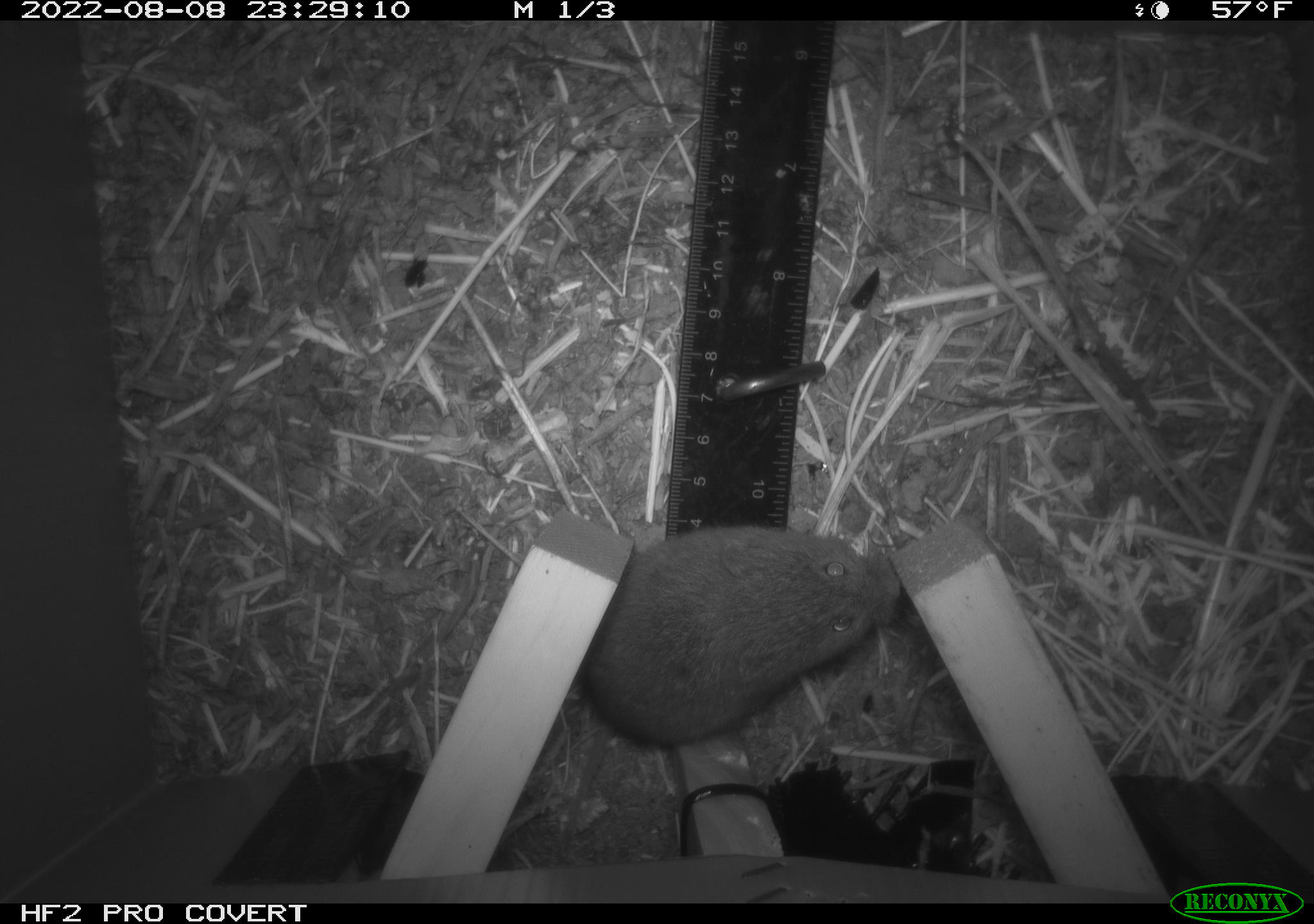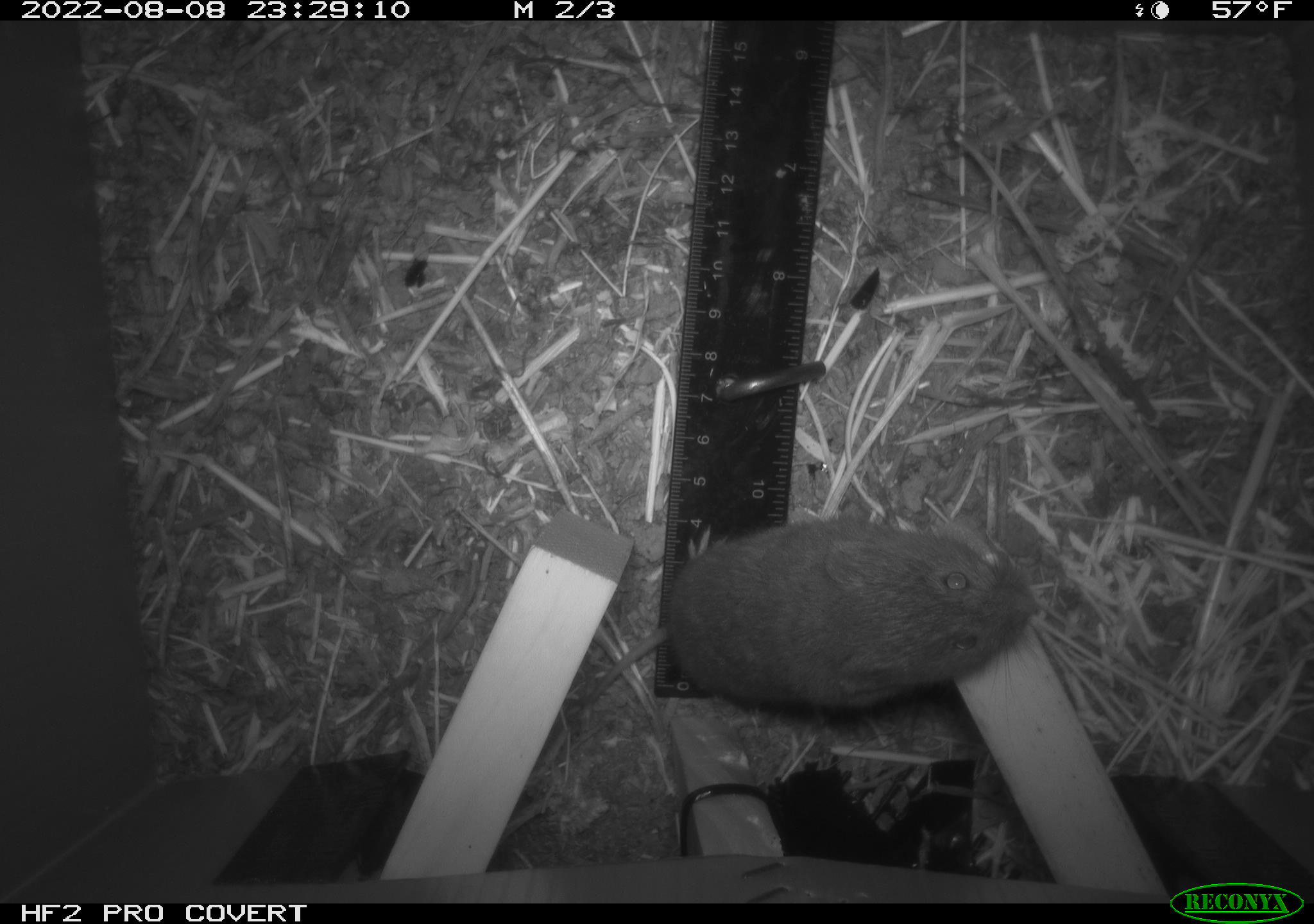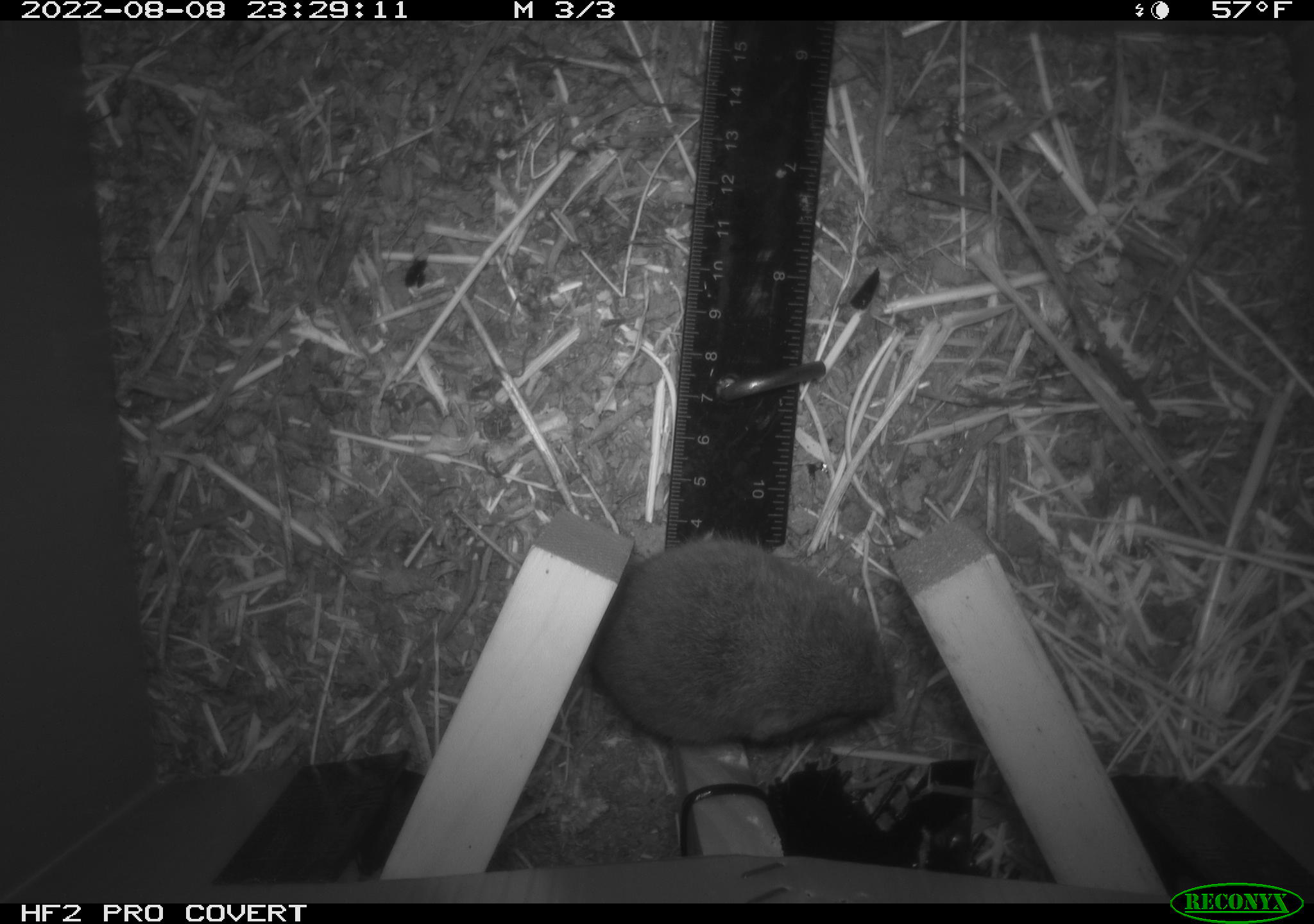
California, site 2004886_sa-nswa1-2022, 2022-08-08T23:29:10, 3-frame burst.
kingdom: Animalia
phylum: Chordata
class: Mammalia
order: Rodentia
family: Cricetidae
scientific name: Cricetidae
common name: hamsters, voles, lemmings, and allies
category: cricetidae family